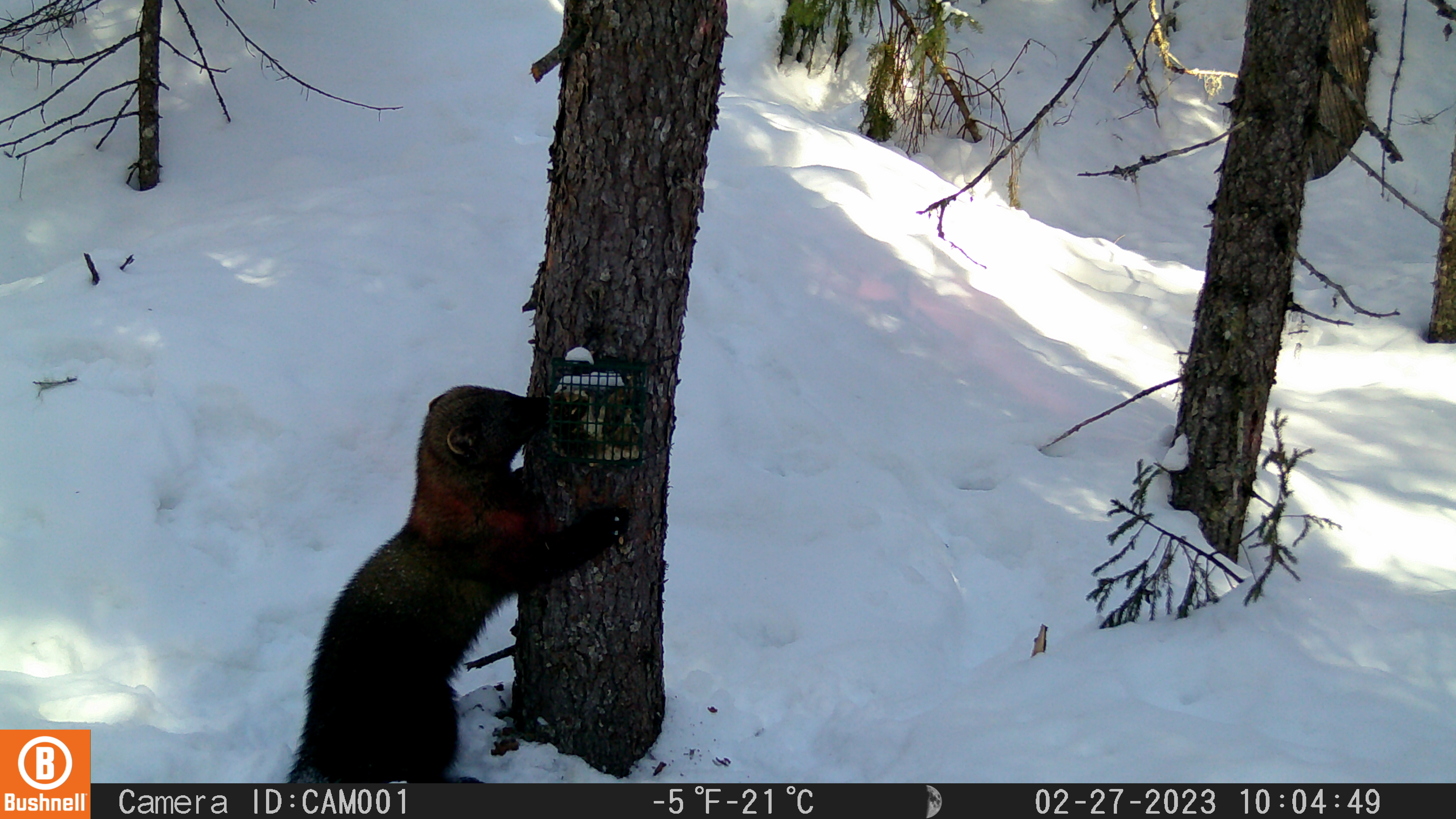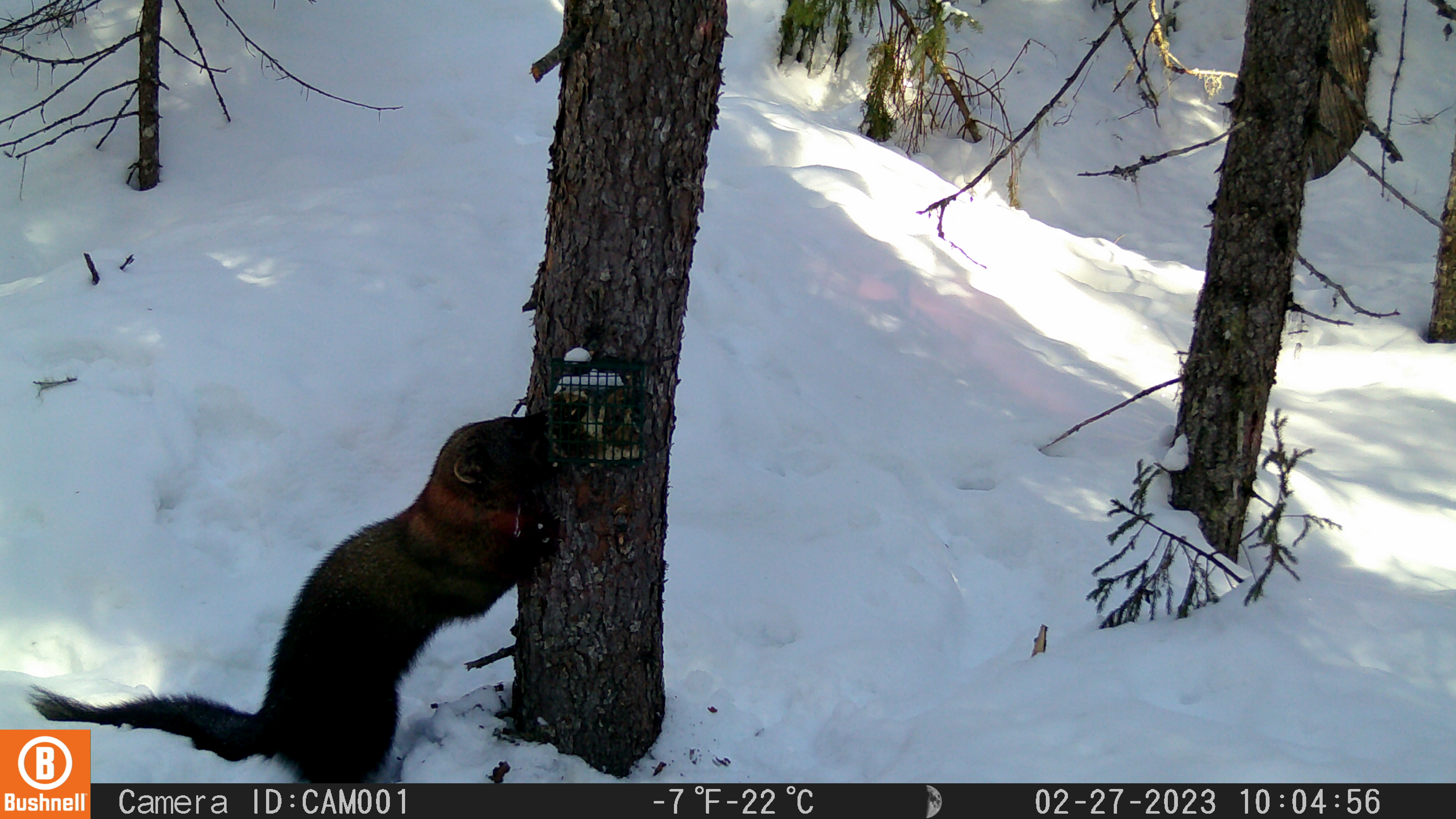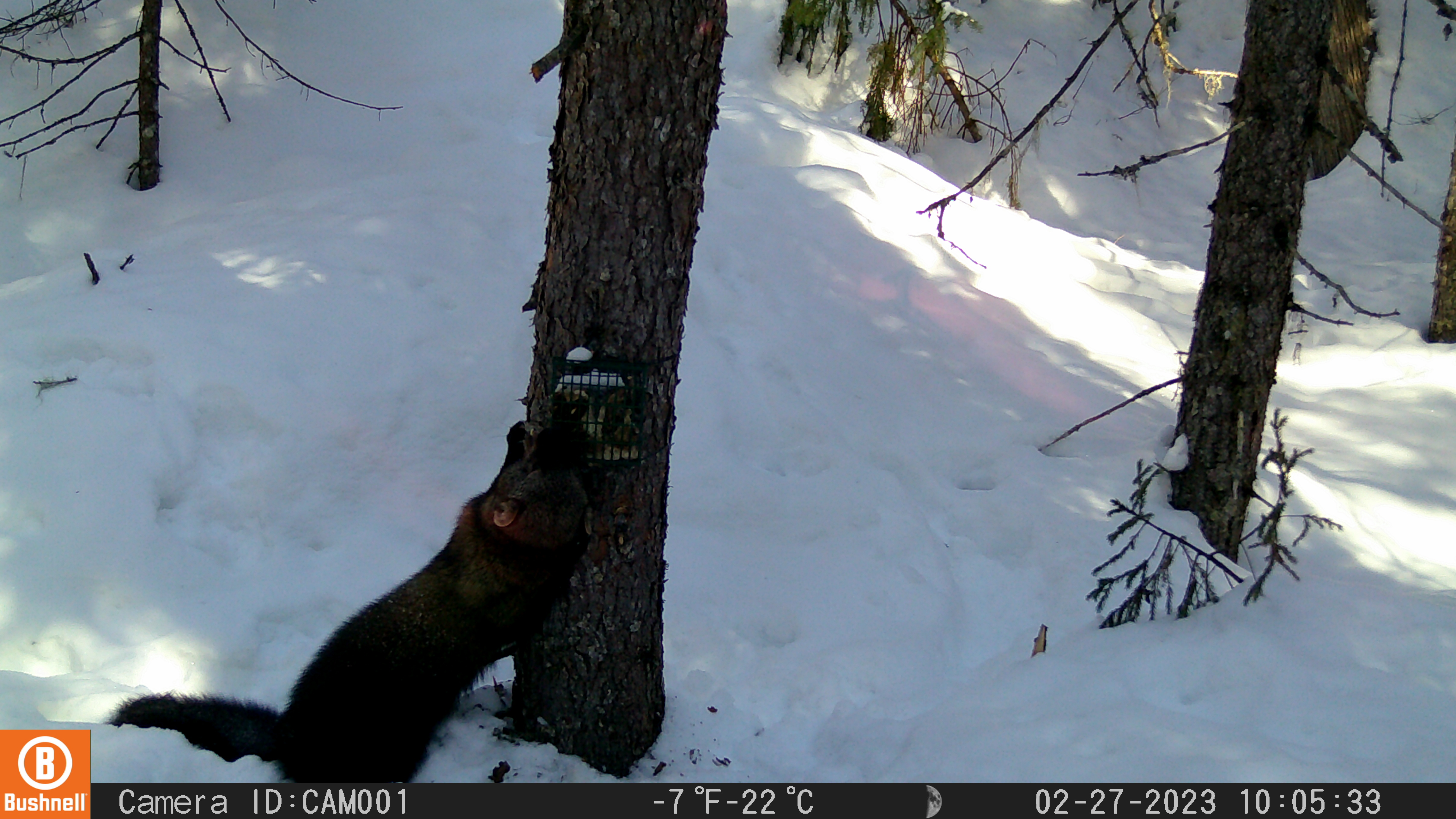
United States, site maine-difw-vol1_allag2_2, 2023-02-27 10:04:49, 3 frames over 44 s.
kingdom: Animalia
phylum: Chordata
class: Mammalia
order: Carnivora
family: Mustelidae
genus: Pekania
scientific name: Pekania pennanti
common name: fisher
Fisher (Pekania pennanti).